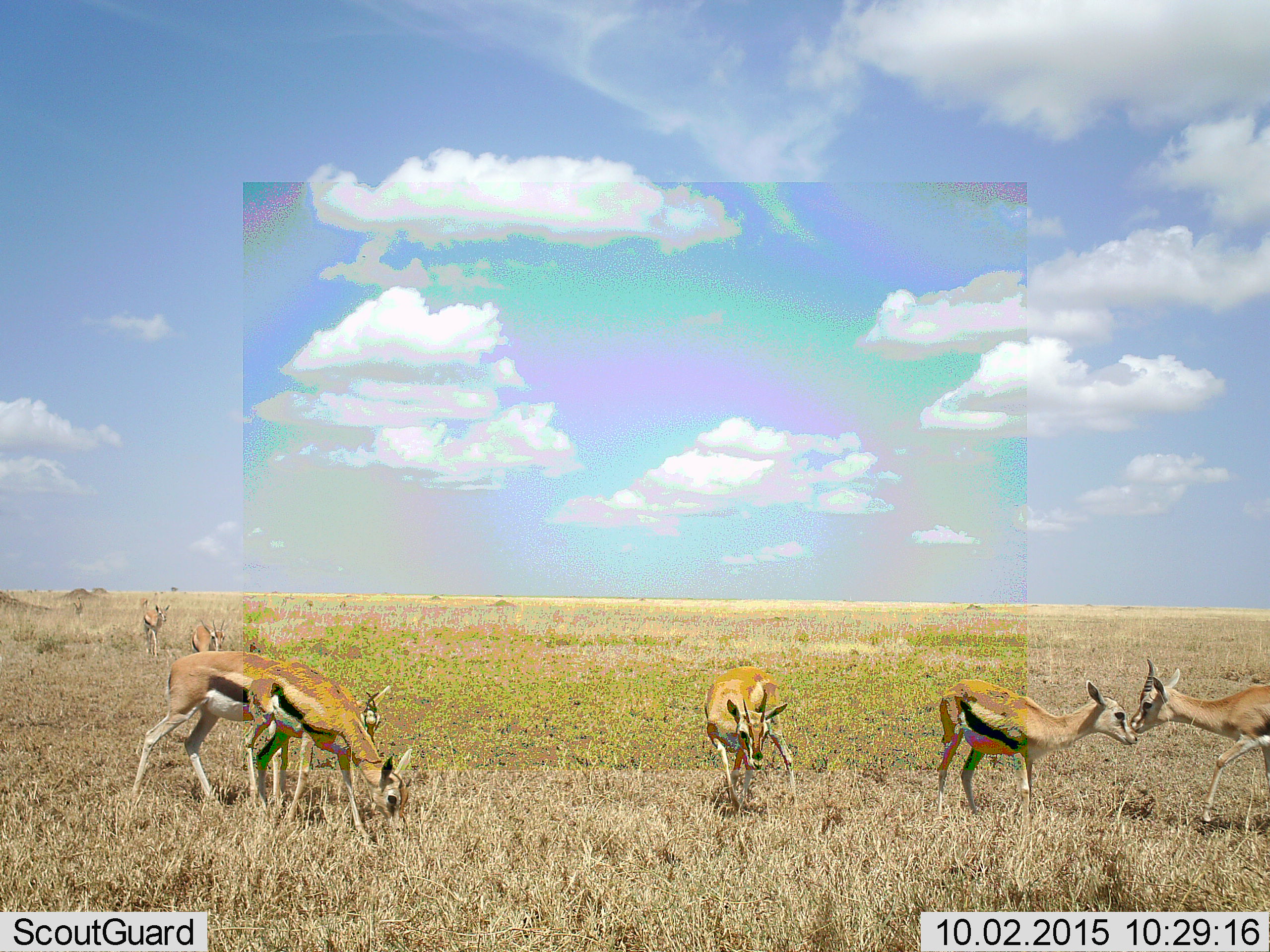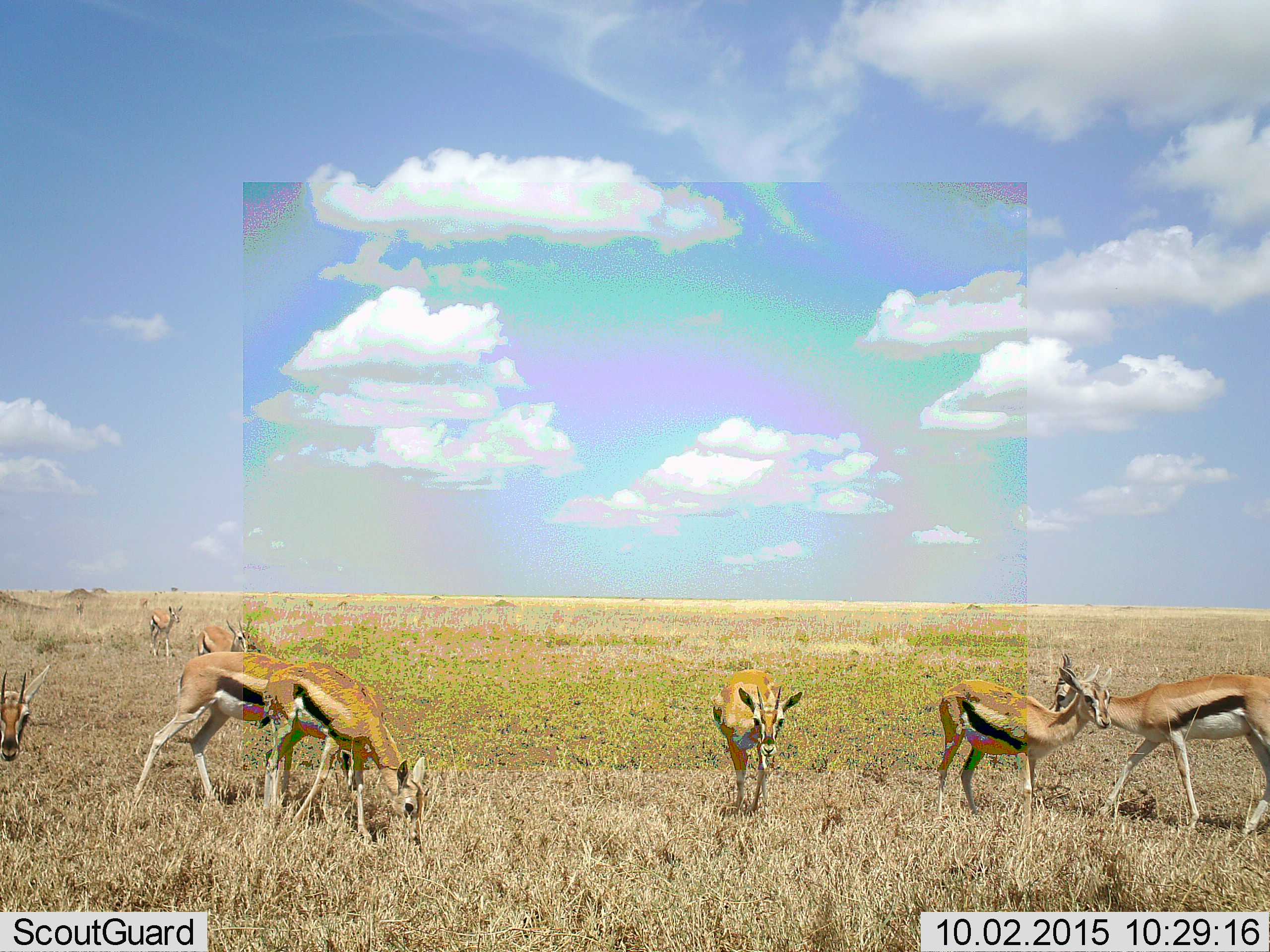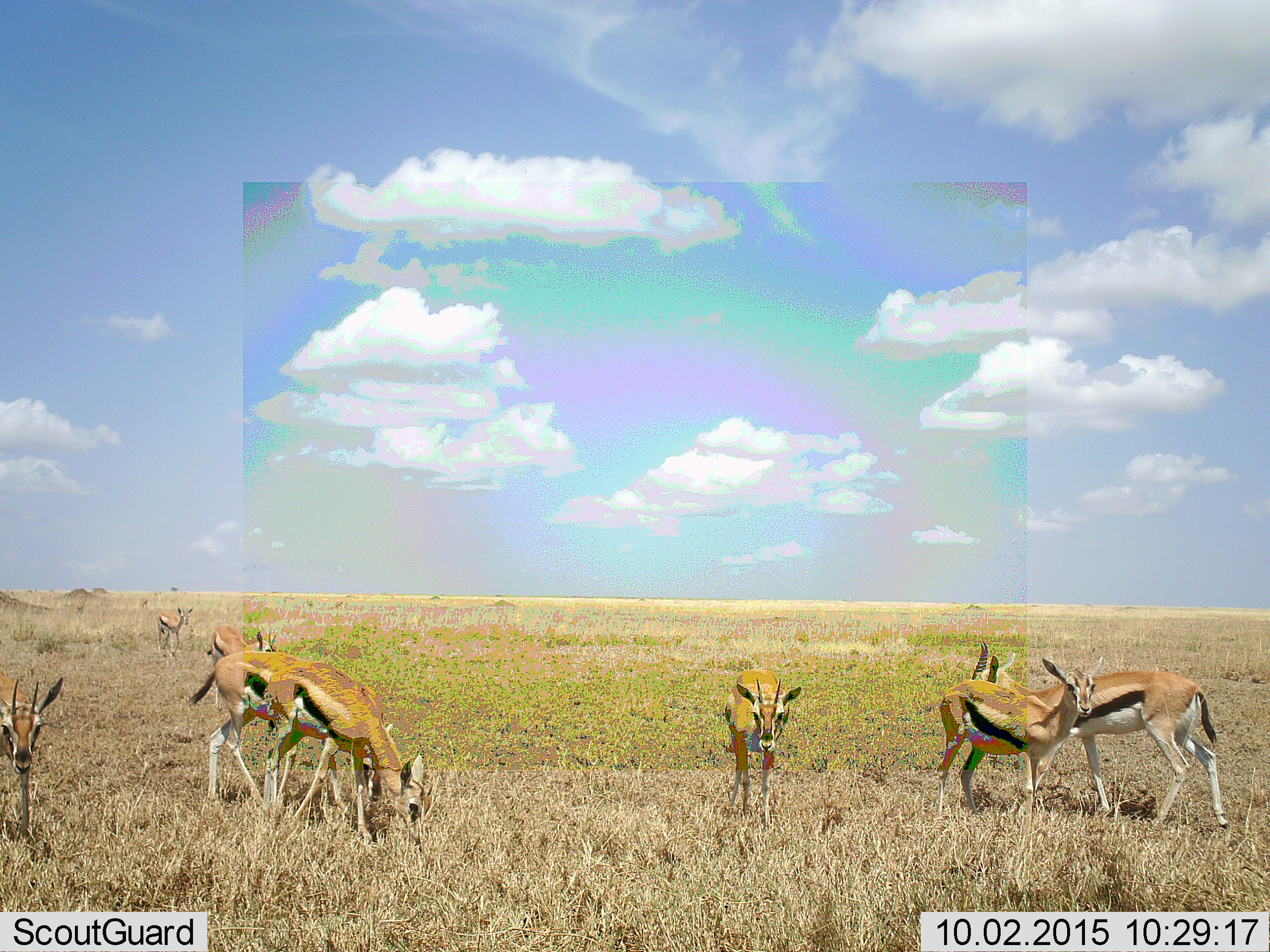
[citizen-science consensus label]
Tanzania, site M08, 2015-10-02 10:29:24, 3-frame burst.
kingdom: Animalia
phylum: Chordata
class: Mammalia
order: Artiodactyla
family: Bovidae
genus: Eudorcas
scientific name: Eudorcas thomsonii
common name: thomson's gazelle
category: gazellethomsons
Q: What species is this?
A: Gazellethomsons (thomson's gazelle) (Eudorcas thomsonii).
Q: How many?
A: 8.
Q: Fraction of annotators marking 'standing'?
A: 55%.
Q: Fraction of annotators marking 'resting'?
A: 0%.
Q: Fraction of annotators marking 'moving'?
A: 64%.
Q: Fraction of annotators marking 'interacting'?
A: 9%.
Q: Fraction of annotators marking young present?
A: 27%.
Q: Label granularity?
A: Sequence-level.